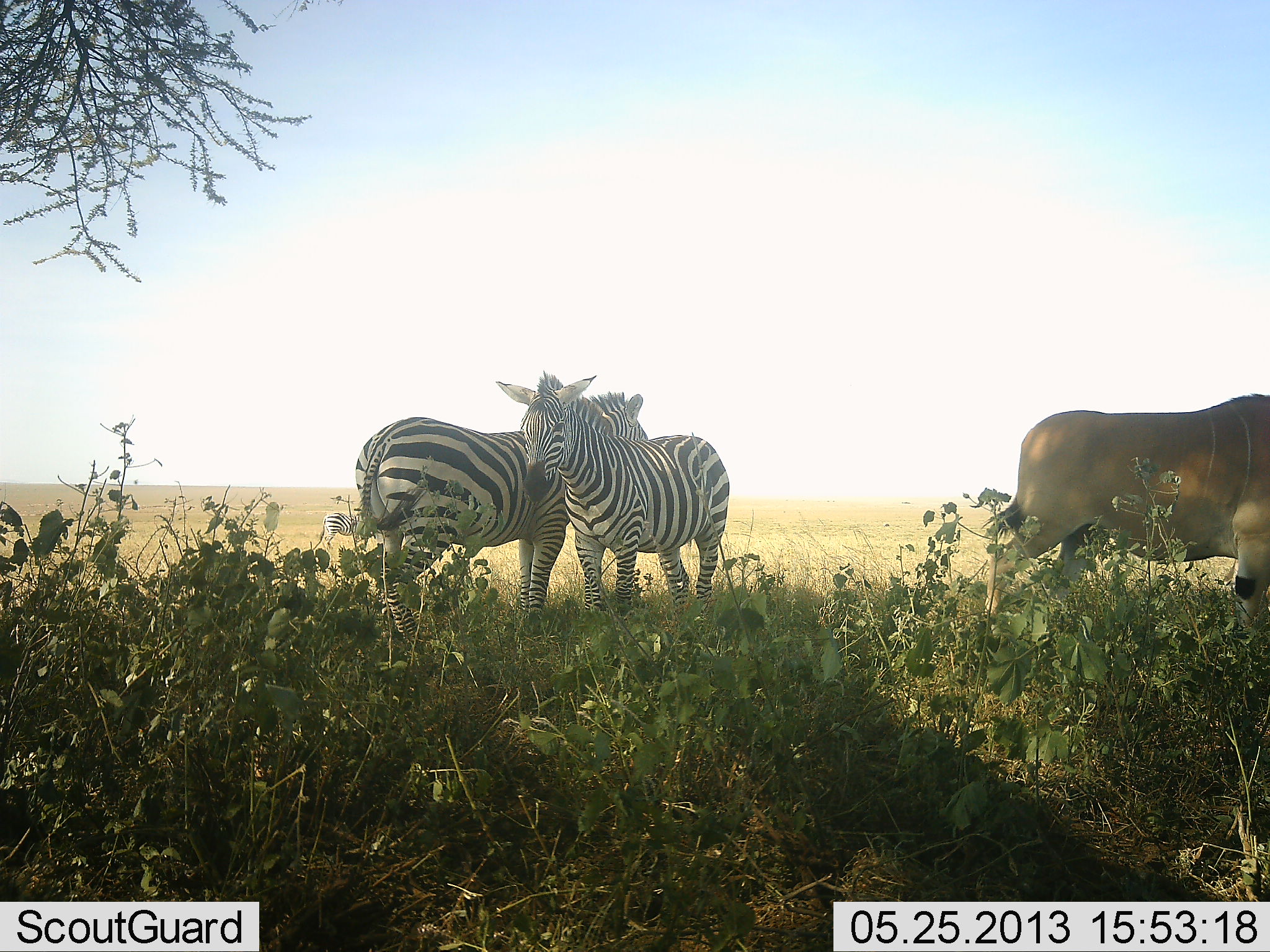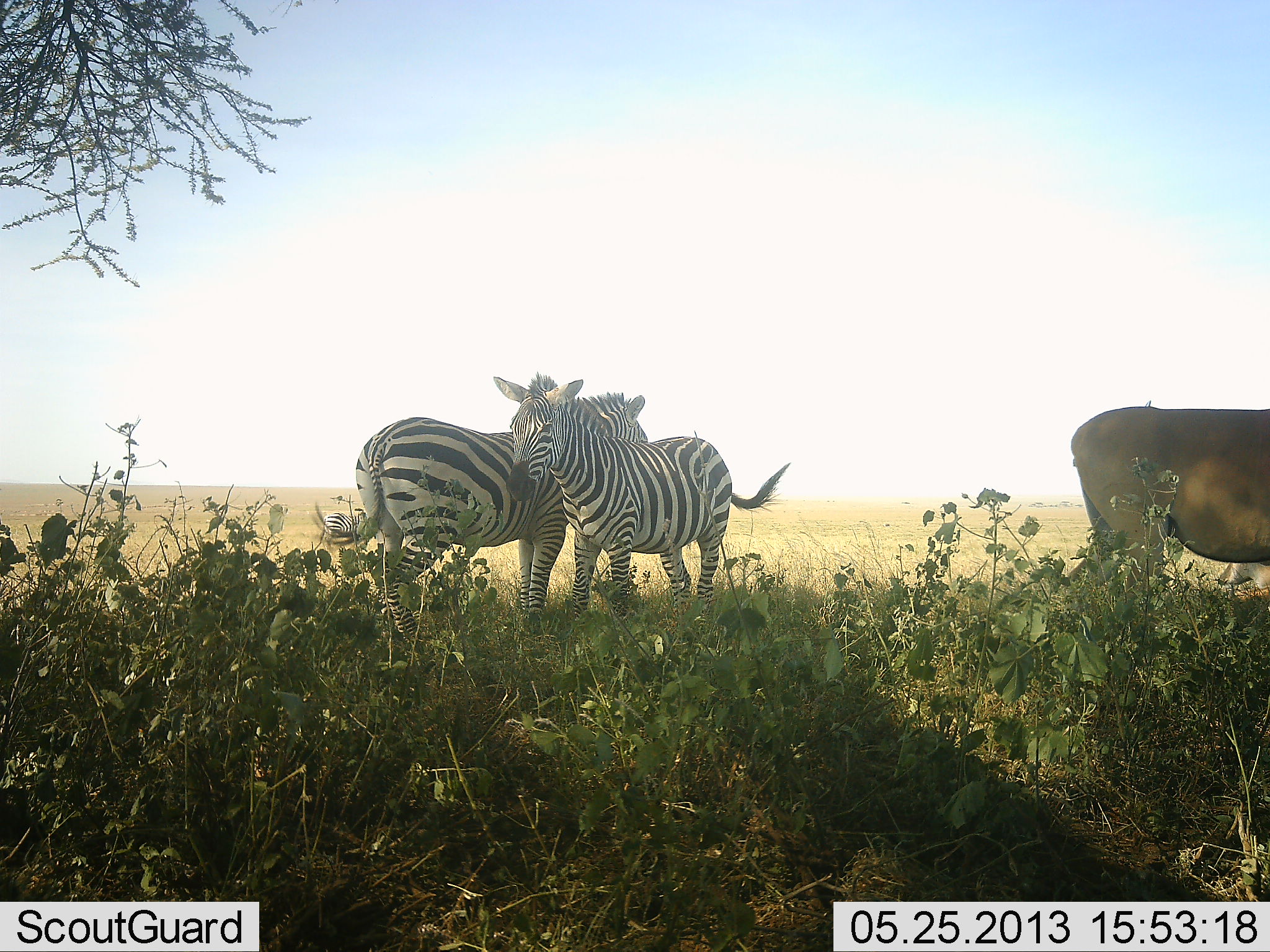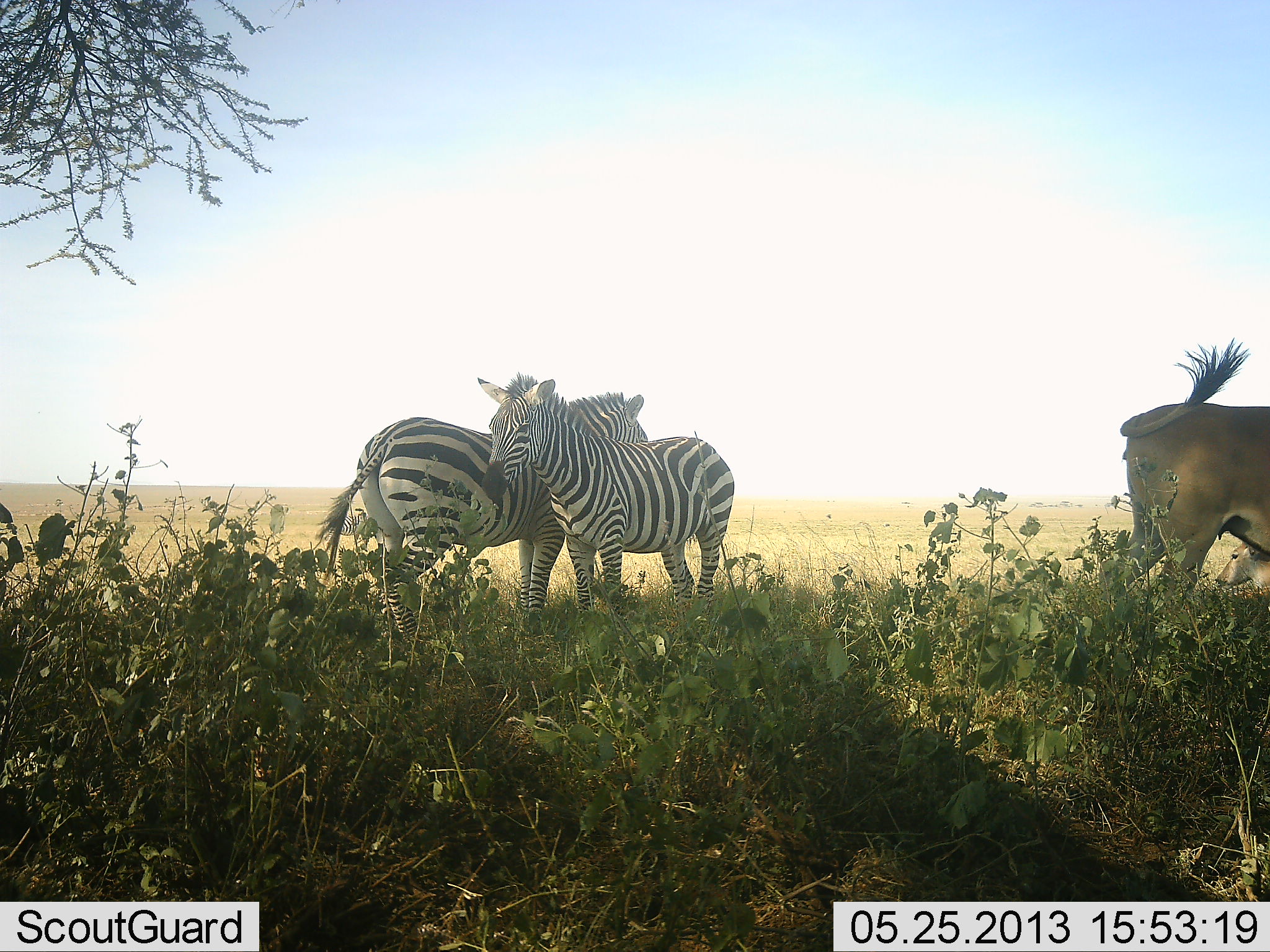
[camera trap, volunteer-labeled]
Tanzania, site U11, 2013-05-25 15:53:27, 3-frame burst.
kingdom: Animalia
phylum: Chordata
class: Mammalia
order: Artiodactyla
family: Bovidae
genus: Tragelaphus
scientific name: Tragelaphus oryx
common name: eland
Eland (Tragelaphus oryx), count 1. Behavior (volunteer vote fractions): standing 40%, resting 13%, moving 67%, interacting 0%. Young present (vote fraction): 0%. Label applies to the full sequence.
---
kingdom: Animalia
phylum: Chordata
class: Mammalia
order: Perissodactyla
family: Equidae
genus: Equus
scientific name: Equus quagga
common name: plains zebra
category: zebra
Zebra (plains zebra) (Equus quagga), count 2. Behavior (volunteer vote fractions): standing 77%, resting 4%, moving 0%, interacting 38%. Young present (vote fraction): 0%. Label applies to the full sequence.